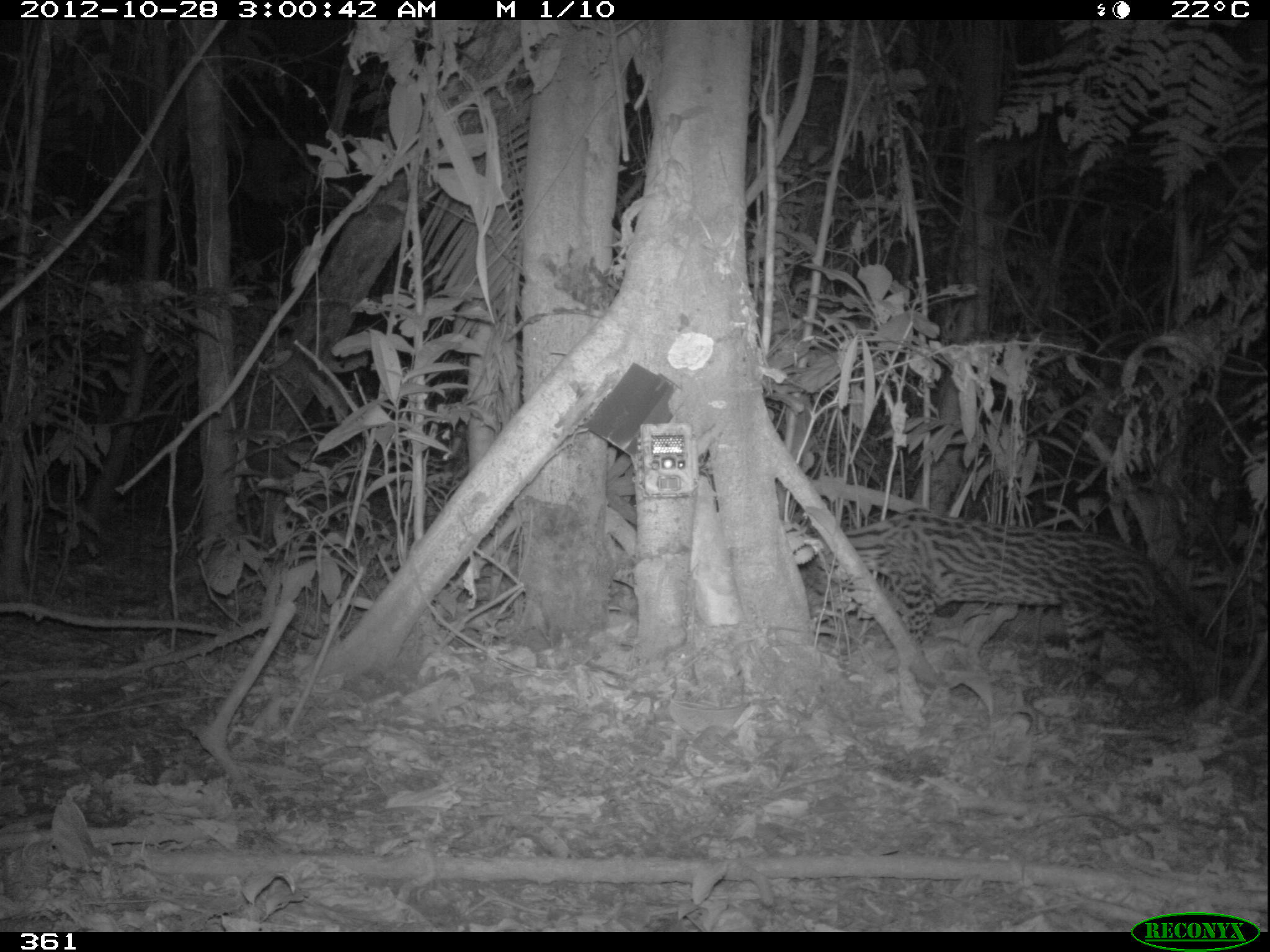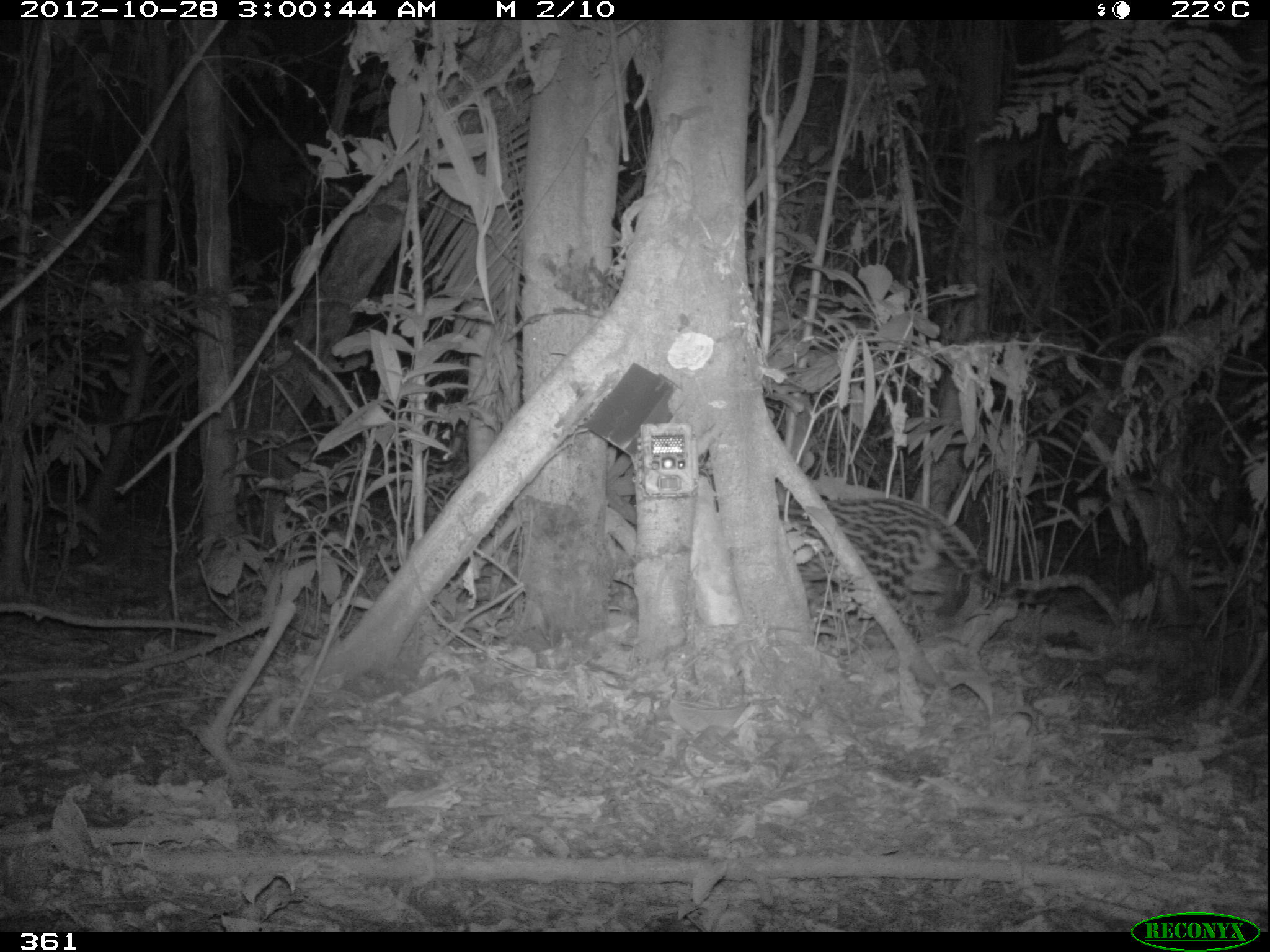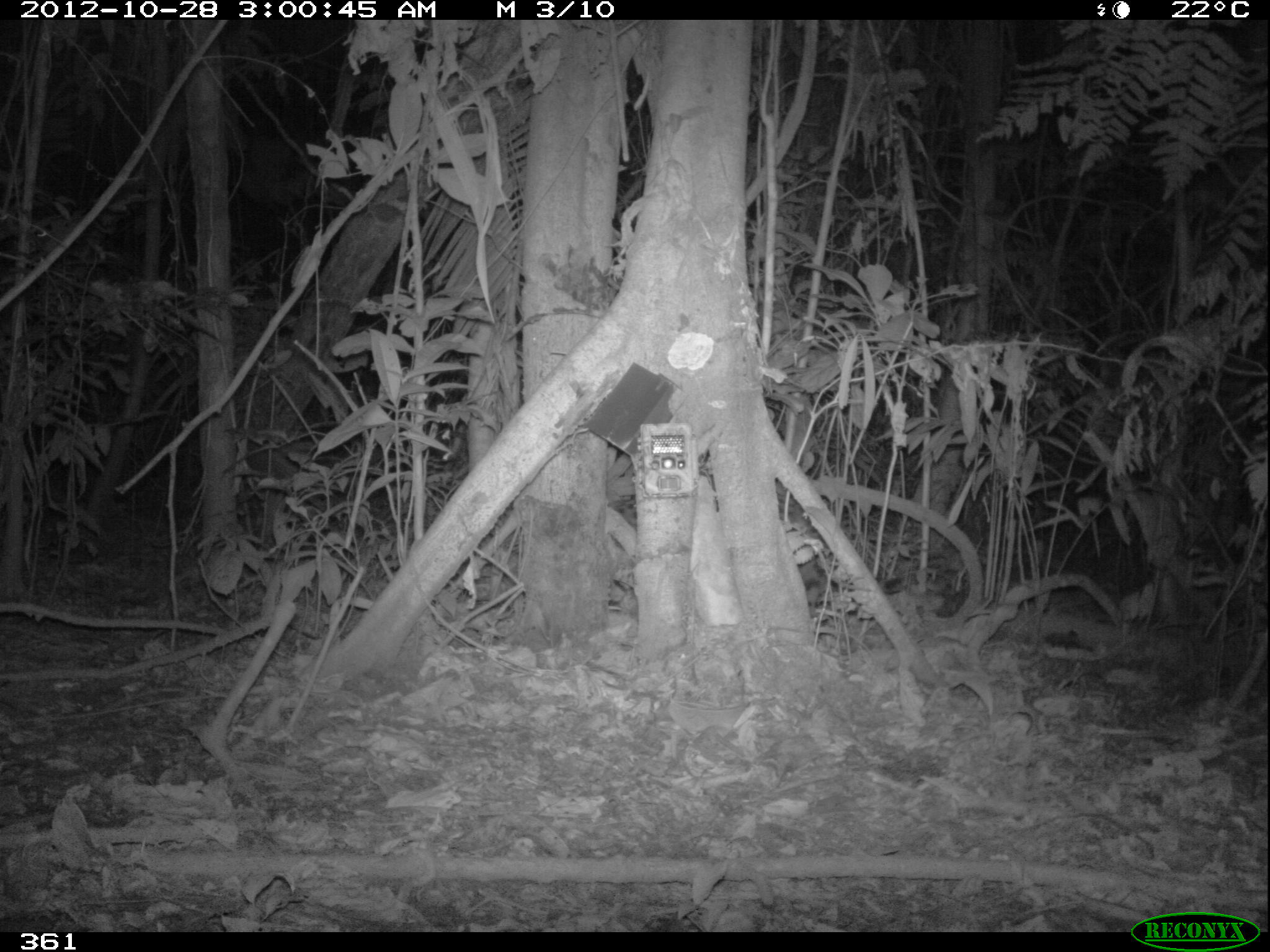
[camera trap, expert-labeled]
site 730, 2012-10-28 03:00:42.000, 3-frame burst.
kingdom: Animalia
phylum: Chordata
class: Mammalia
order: Carnivora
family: Felidae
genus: Leopardus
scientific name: Leopardus pardalis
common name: ocelot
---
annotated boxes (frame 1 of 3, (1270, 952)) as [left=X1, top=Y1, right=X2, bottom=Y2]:
leopardus pardalis: [left=806, top=505, right=1253, bottom=717]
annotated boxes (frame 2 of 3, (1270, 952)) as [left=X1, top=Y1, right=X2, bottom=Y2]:
leopardus pardalis: [left=761, top=489, right=1057, bottom=666]